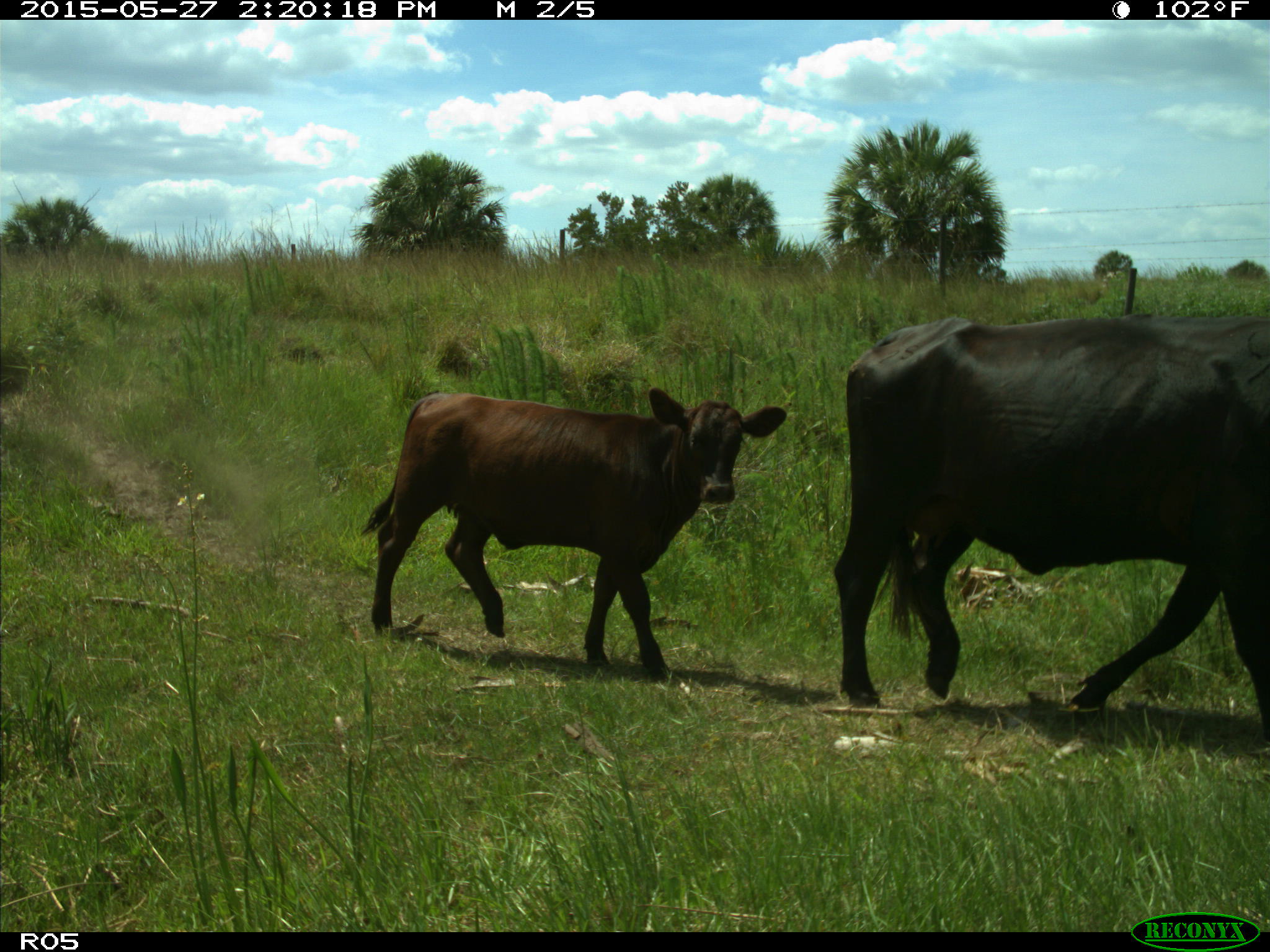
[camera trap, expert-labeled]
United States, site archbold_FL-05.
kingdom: Animalia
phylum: Chordata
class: Mammalia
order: Artiodactyla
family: Bovidae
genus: Bos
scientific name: Bos taurus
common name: domestic cow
Bos taurus (domestic cow).